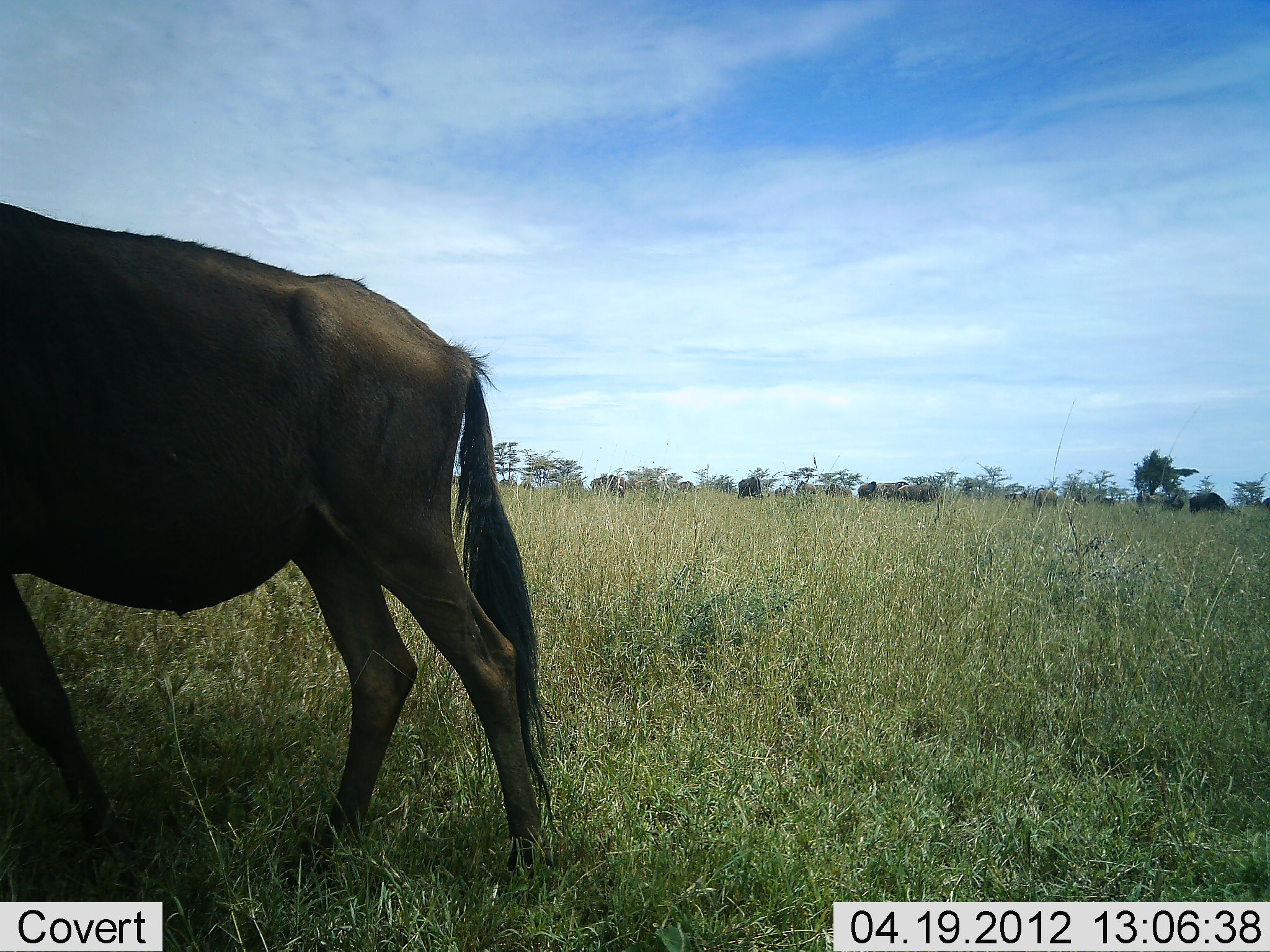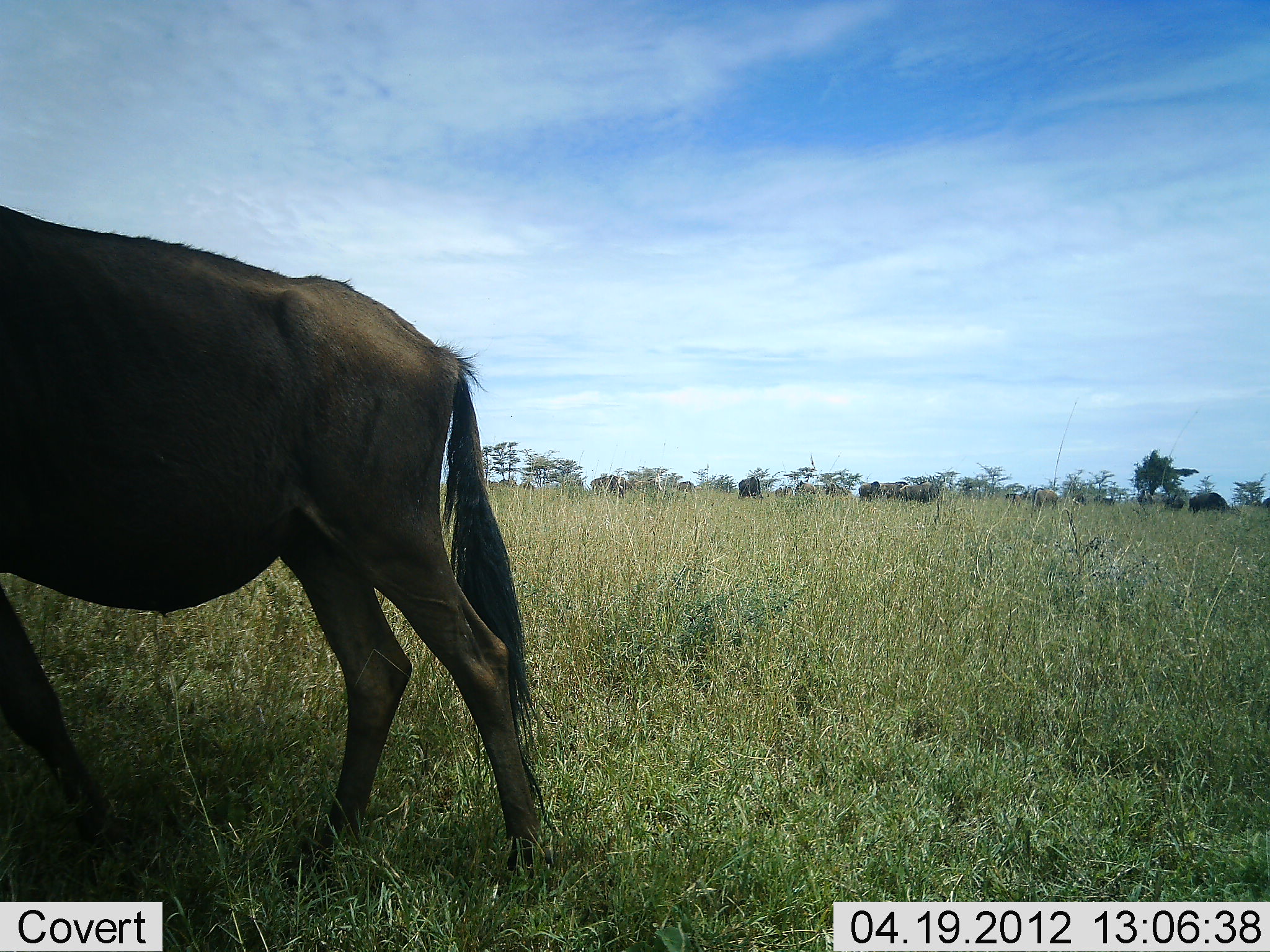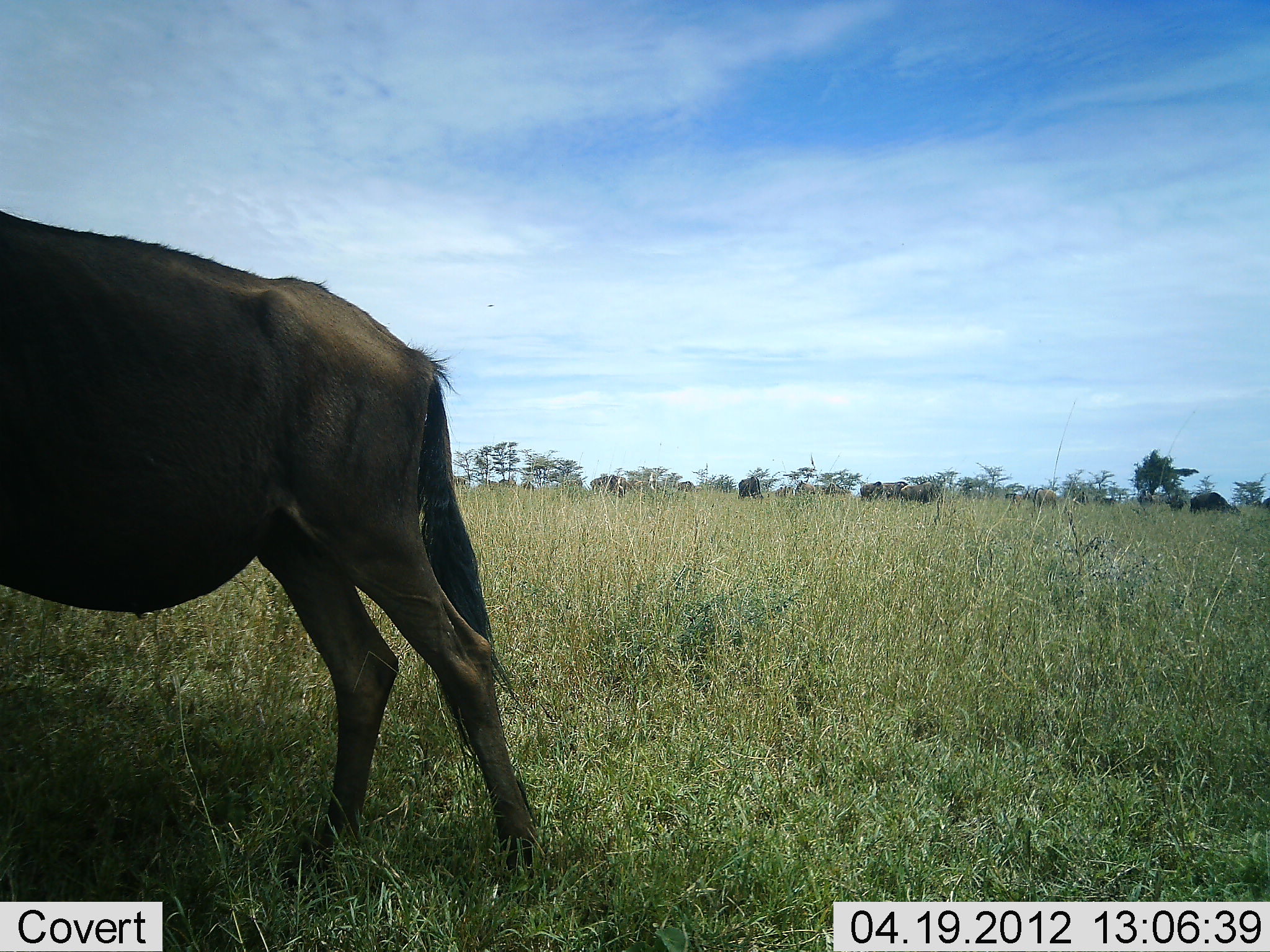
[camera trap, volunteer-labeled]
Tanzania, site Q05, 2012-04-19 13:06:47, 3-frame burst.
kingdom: Animalia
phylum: Chordata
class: Mammalia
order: Artiodactyla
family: Bovidae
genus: Connochaetes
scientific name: Connochaetes taurinus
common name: blue wildebeest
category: wildebeest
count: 7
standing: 64%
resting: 7%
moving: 43%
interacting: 7%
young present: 0%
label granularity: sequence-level